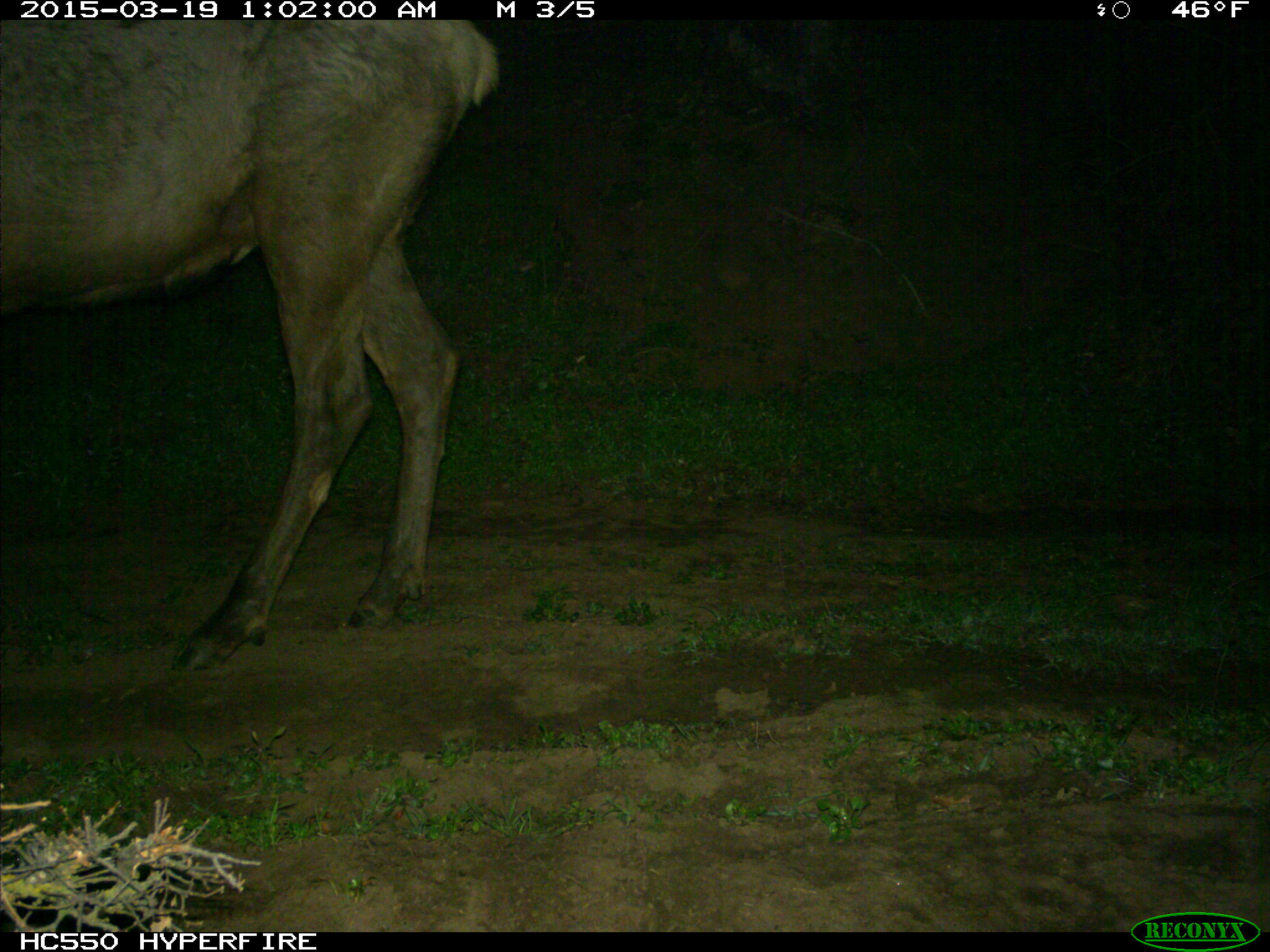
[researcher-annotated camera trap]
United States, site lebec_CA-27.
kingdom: Animalia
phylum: Chordata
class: Mammalia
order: Artiodactyla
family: Cervidae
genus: Cervus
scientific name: Cervus canadensis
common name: elk